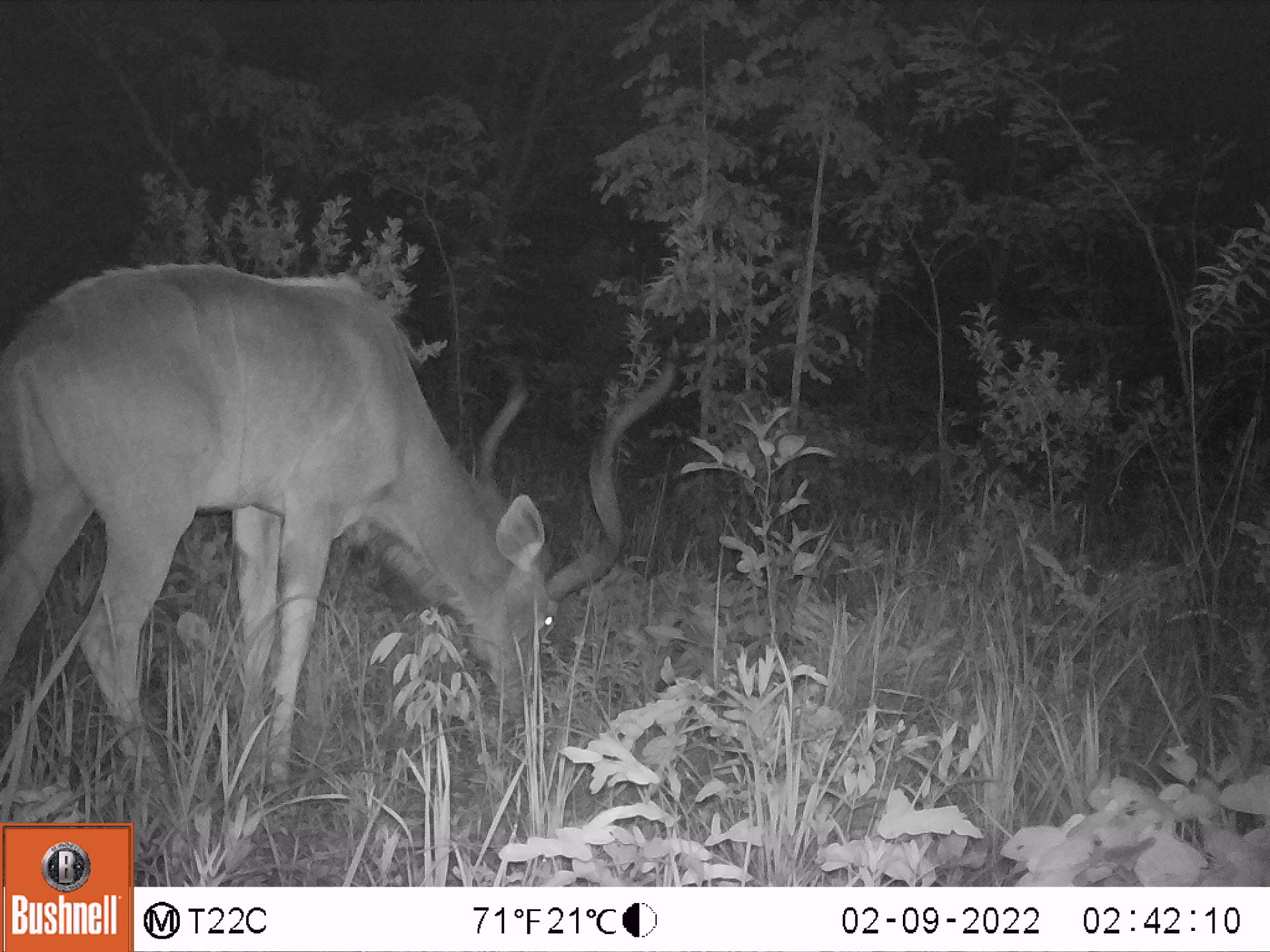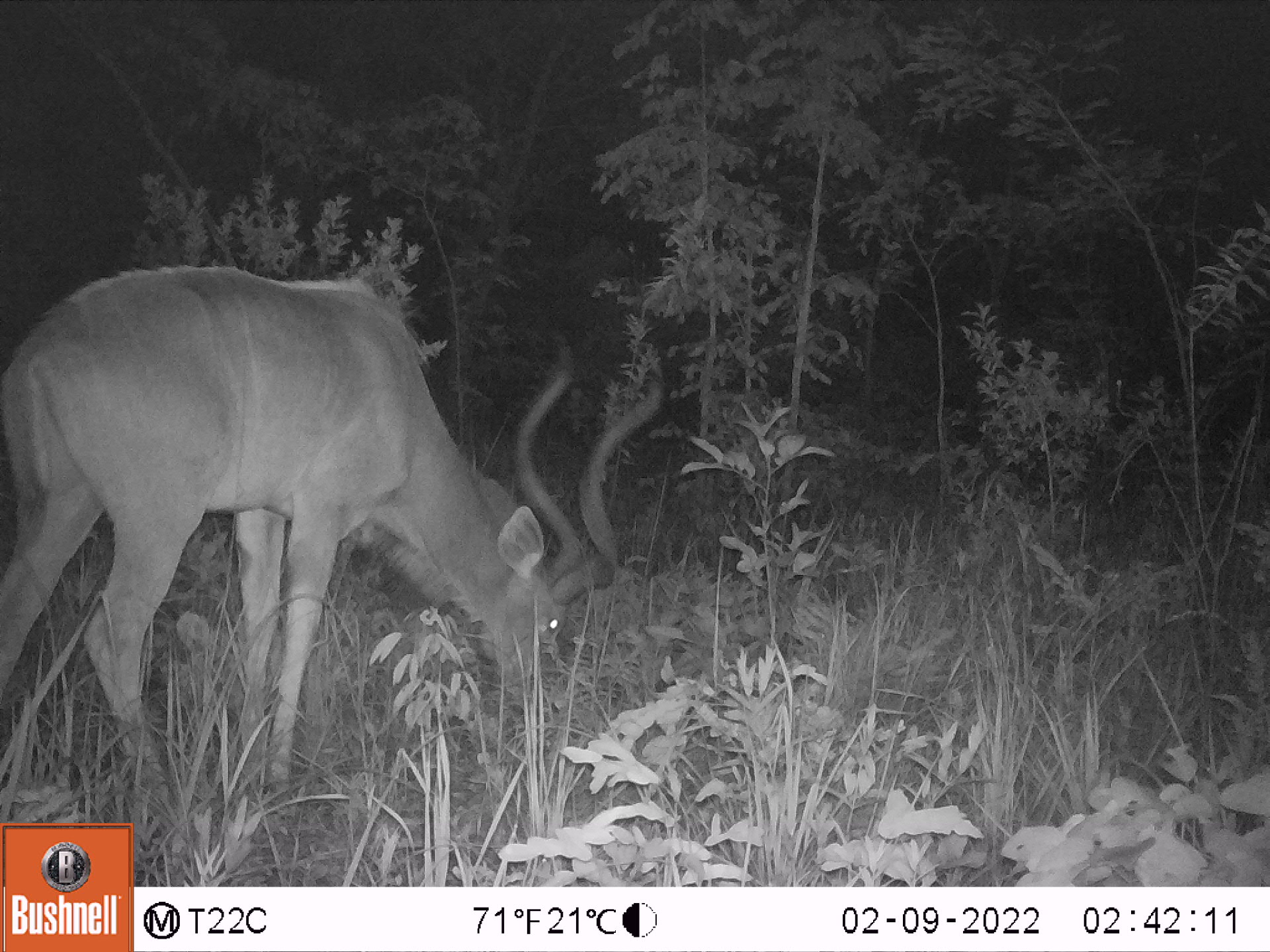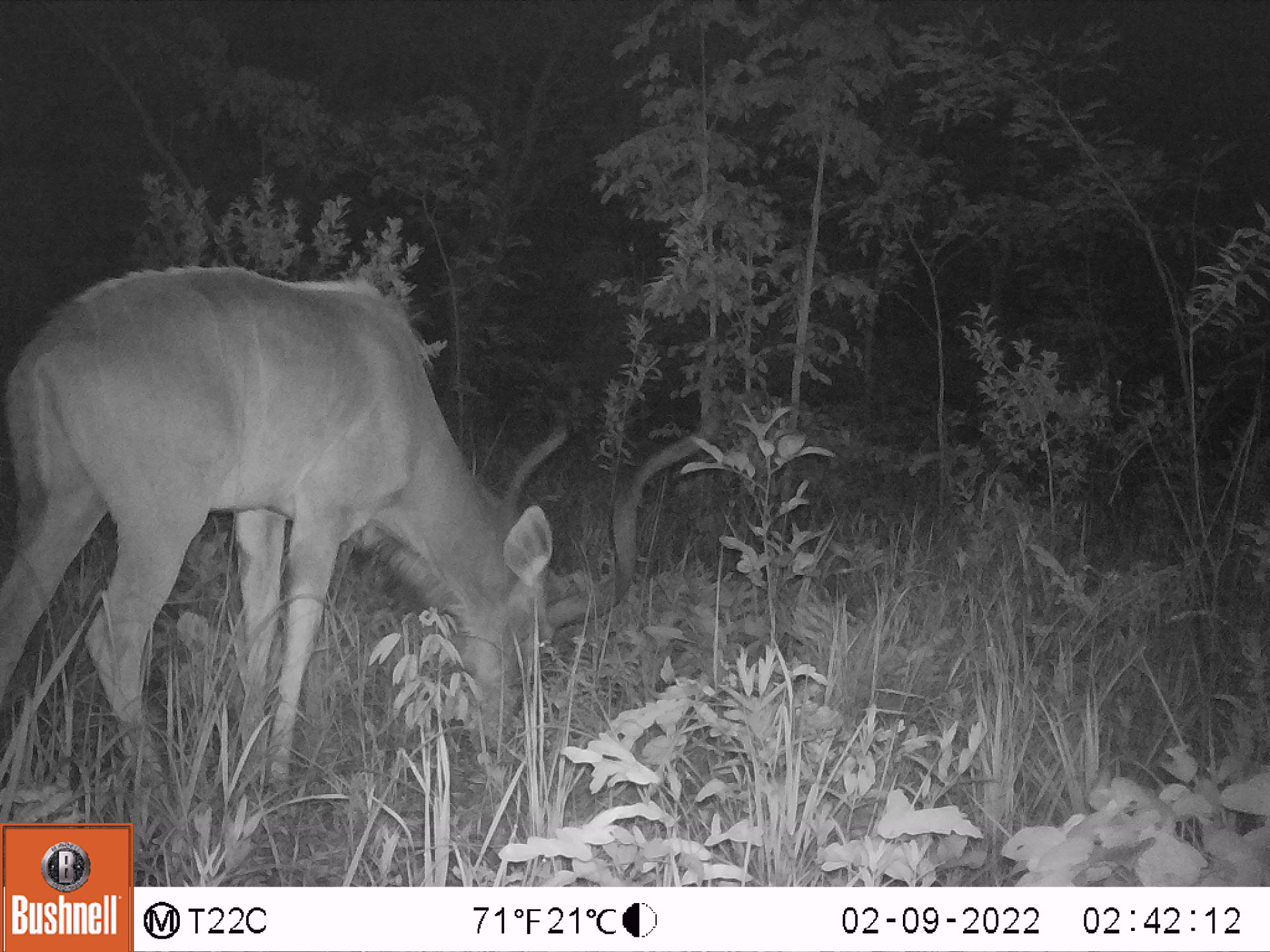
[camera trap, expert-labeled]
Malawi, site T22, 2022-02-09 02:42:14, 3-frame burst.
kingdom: Animalia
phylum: Chordata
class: Mammalia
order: Artiodactyla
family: Bovidae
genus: Tragelaphus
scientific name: Tragelaphus strepsiceros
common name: greater kudu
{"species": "greater kudu (Tragelaphus strepsiceros)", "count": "1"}